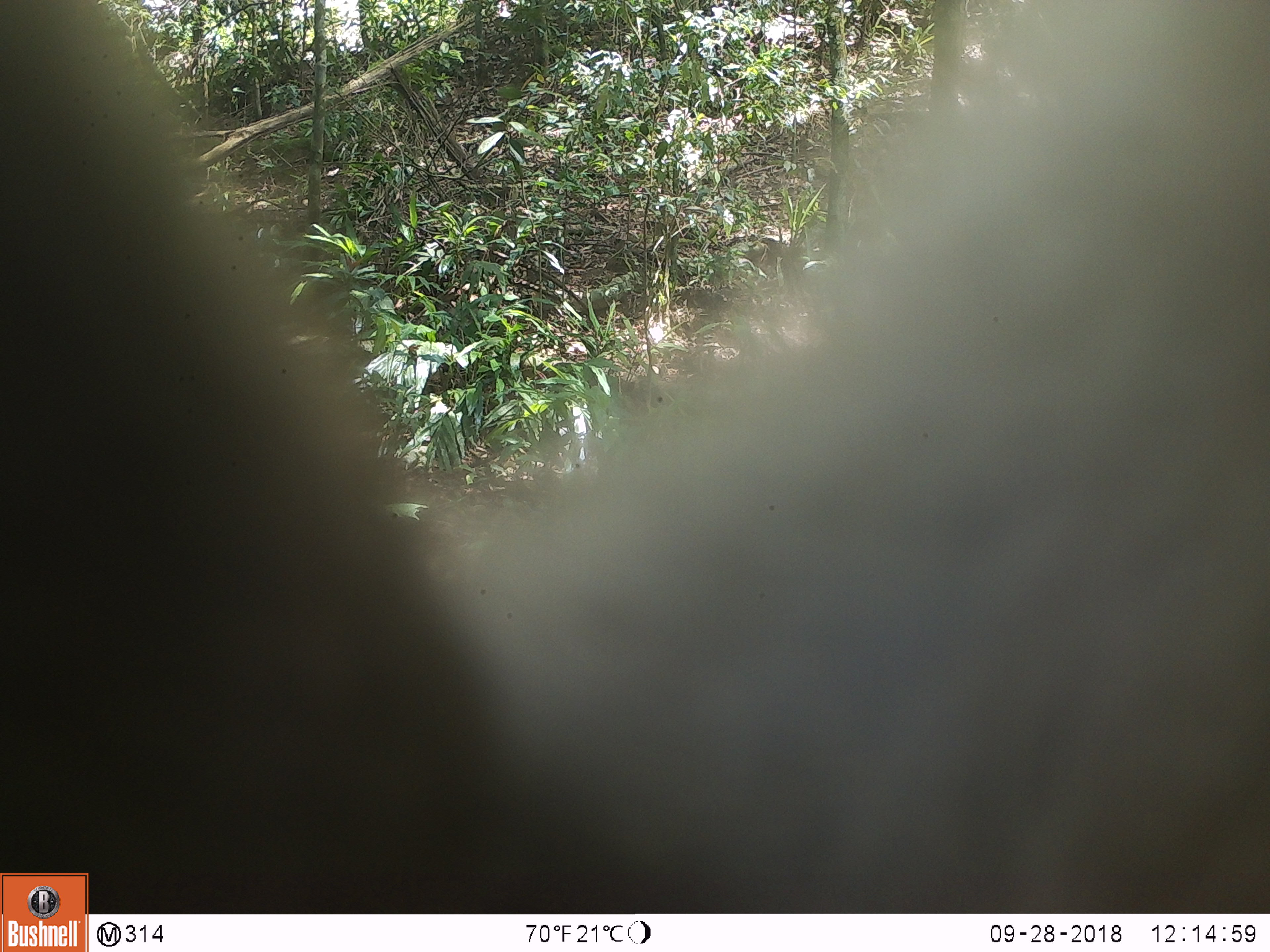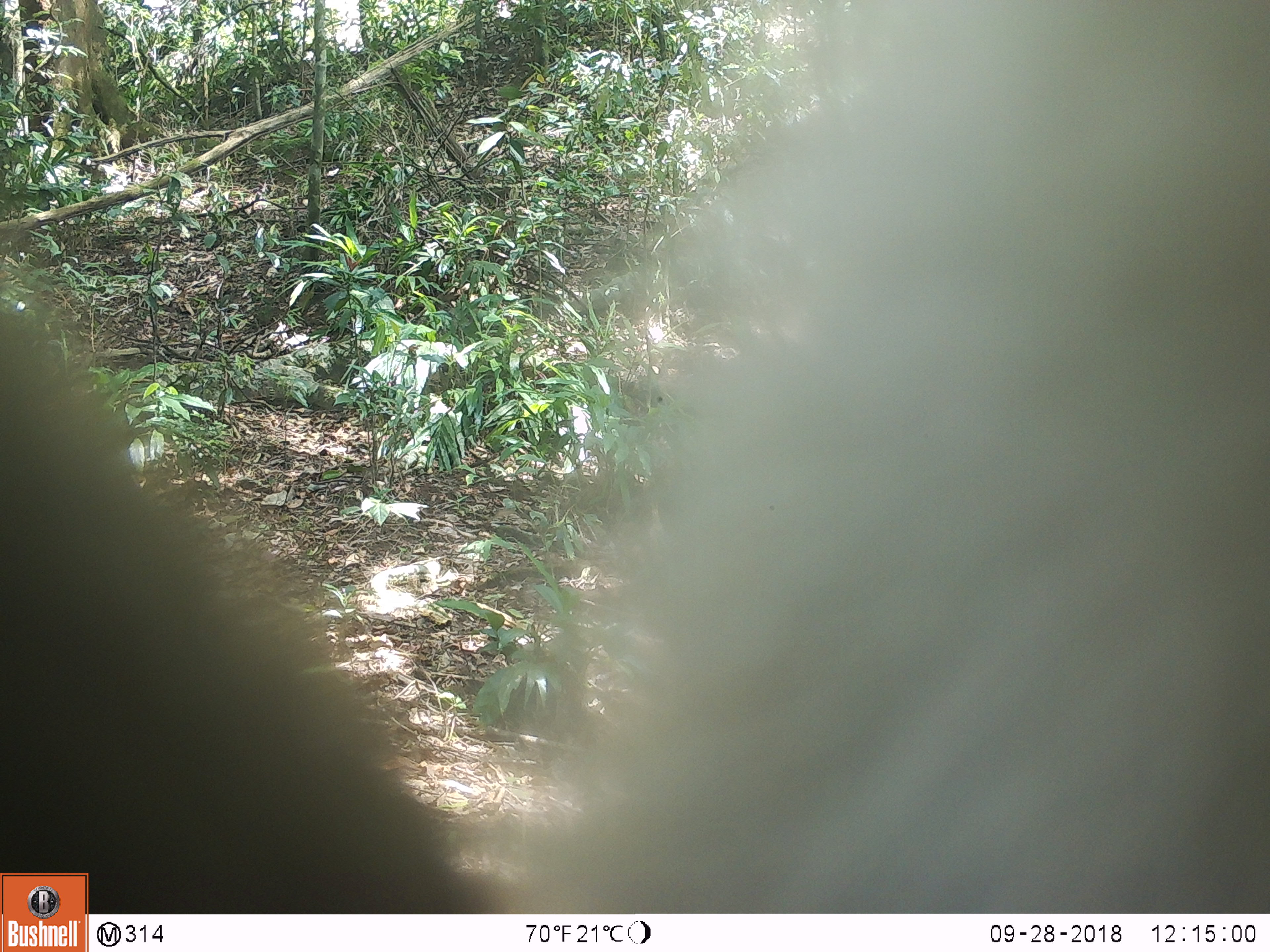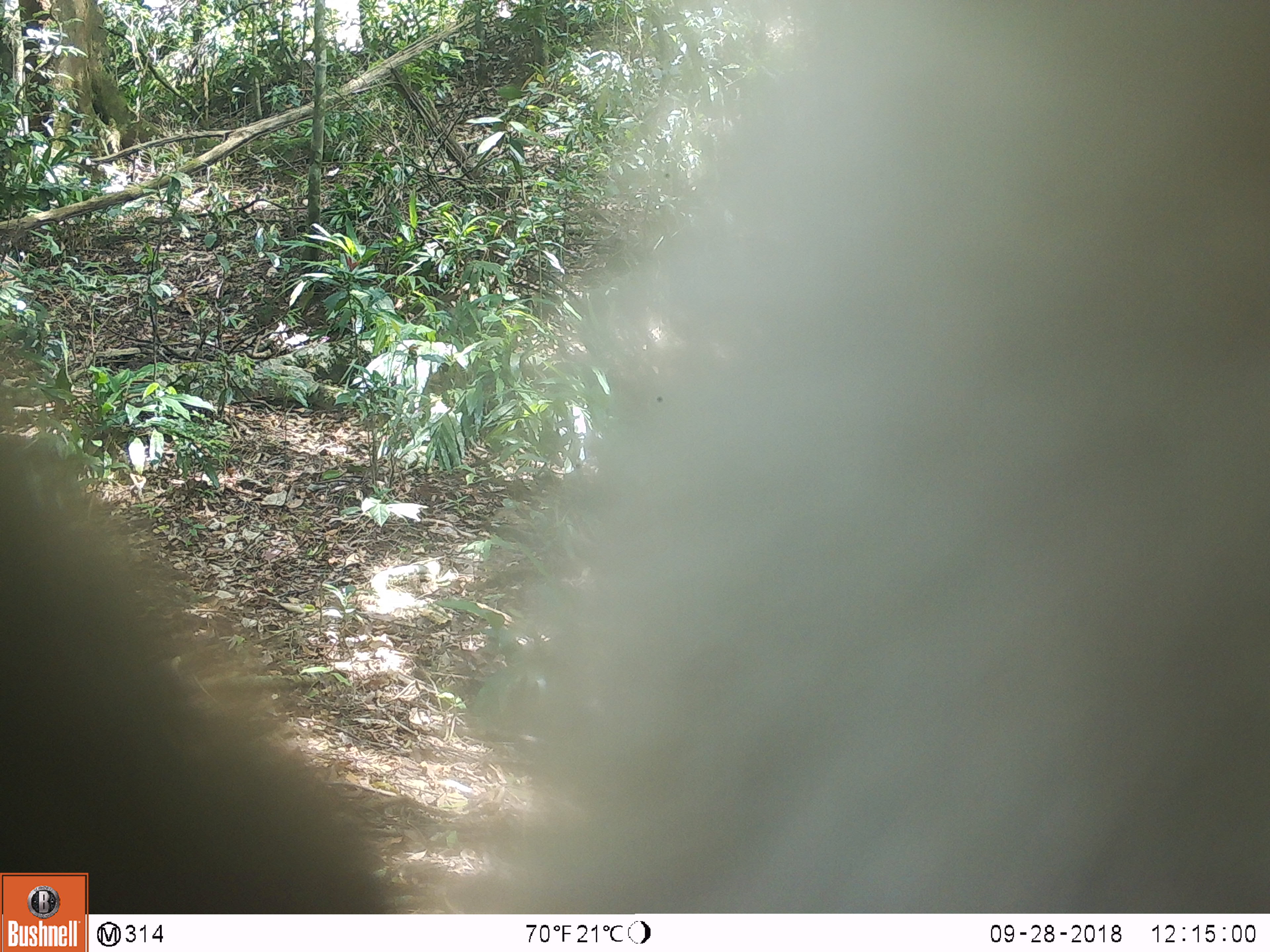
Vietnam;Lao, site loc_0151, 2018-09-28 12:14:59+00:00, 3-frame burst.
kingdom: Animalia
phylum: Chordata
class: Mammalia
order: Primates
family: Cercopithecidae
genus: Macaca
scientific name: Macaca nemestrina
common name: pig-tailed macaque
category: pig tailed macaque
Pig tailed macaque (pig-tailed macaque) (Macaca nemestrina). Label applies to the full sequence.